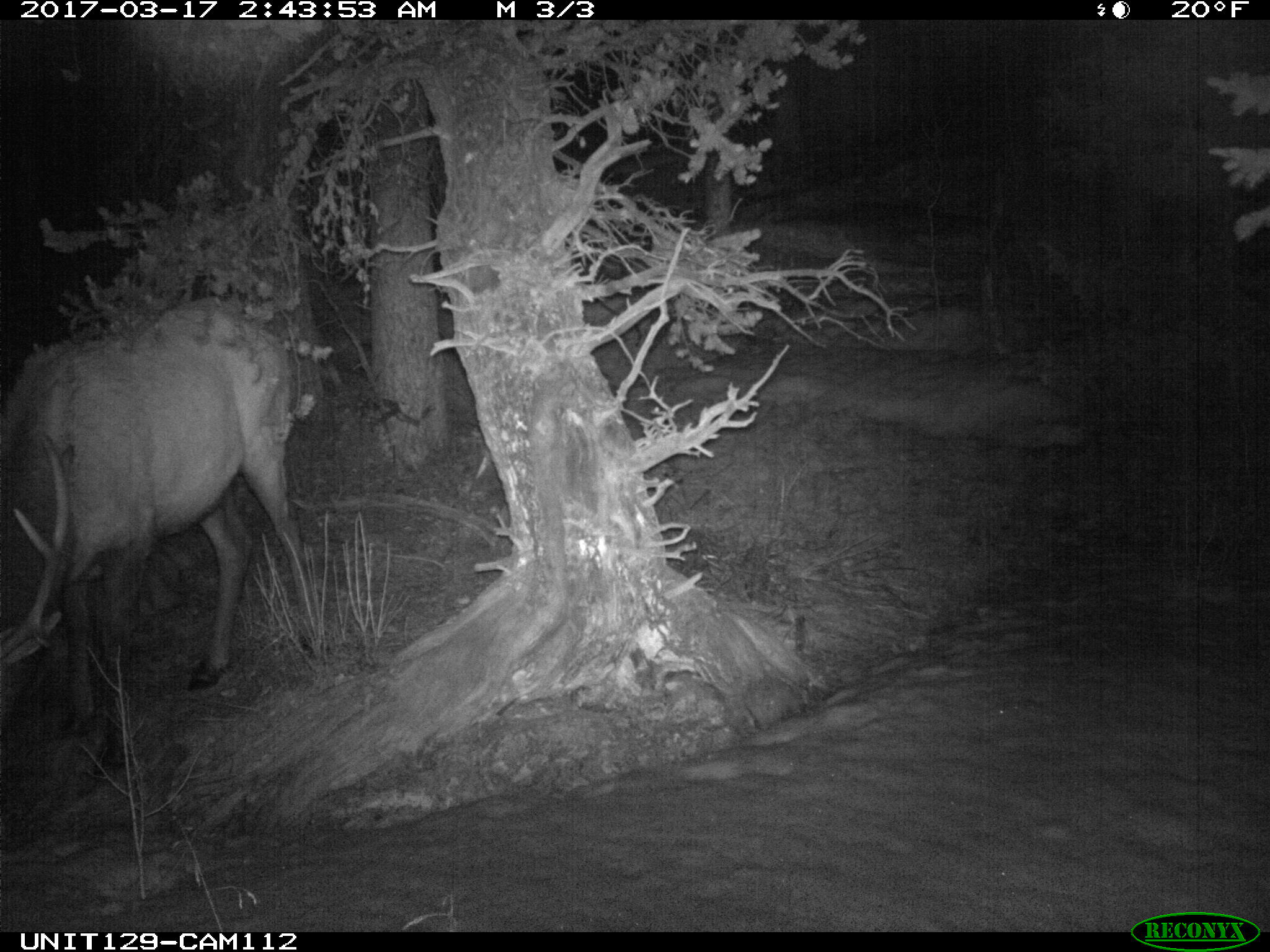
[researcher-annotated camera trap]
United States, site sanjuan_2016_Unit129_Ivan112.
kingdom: Animalia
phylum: Chordata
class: Mammalia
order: Artiodactyla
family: Cervidae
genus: Cervus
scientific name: Cervus elaphus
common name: red deer